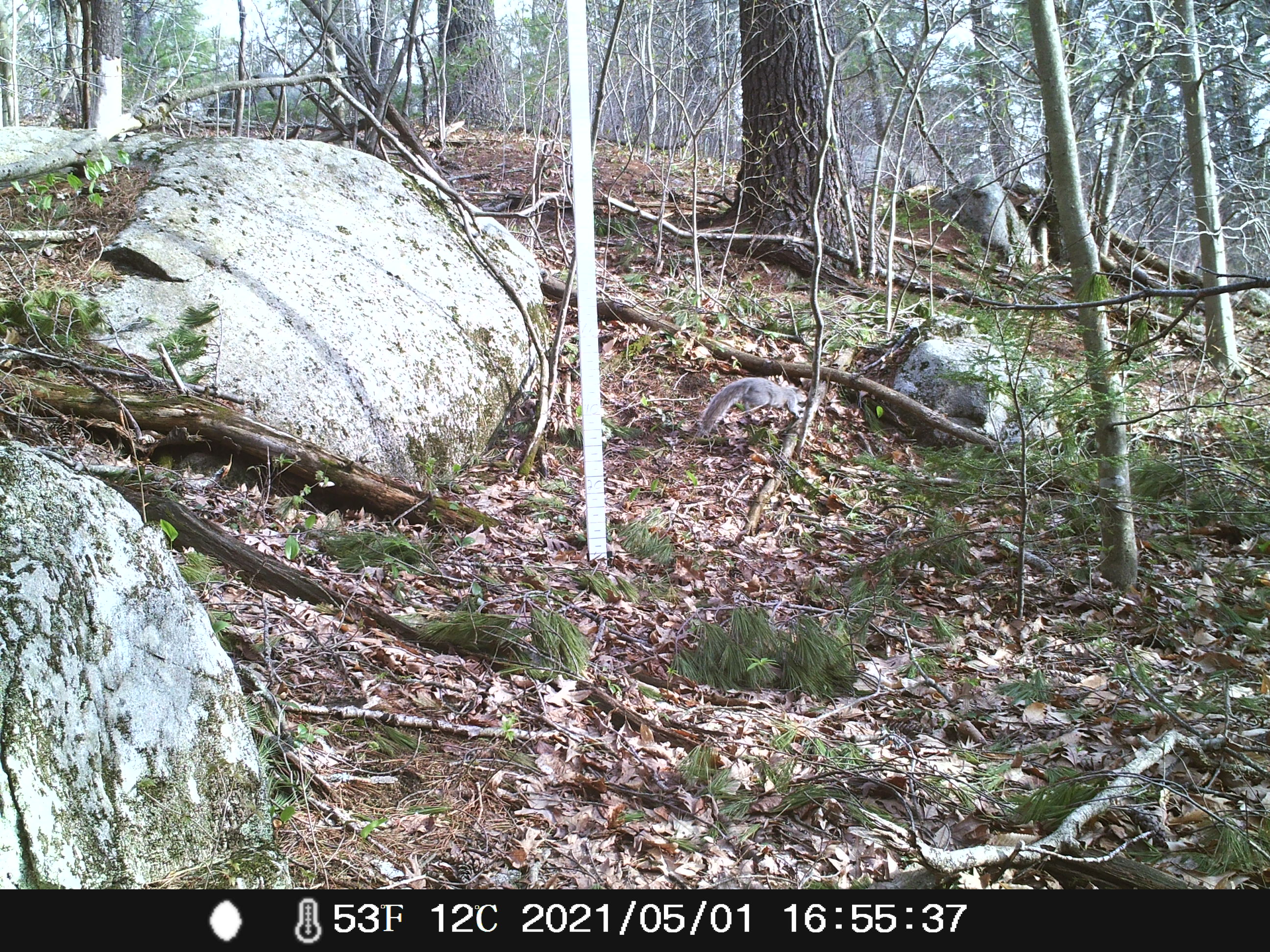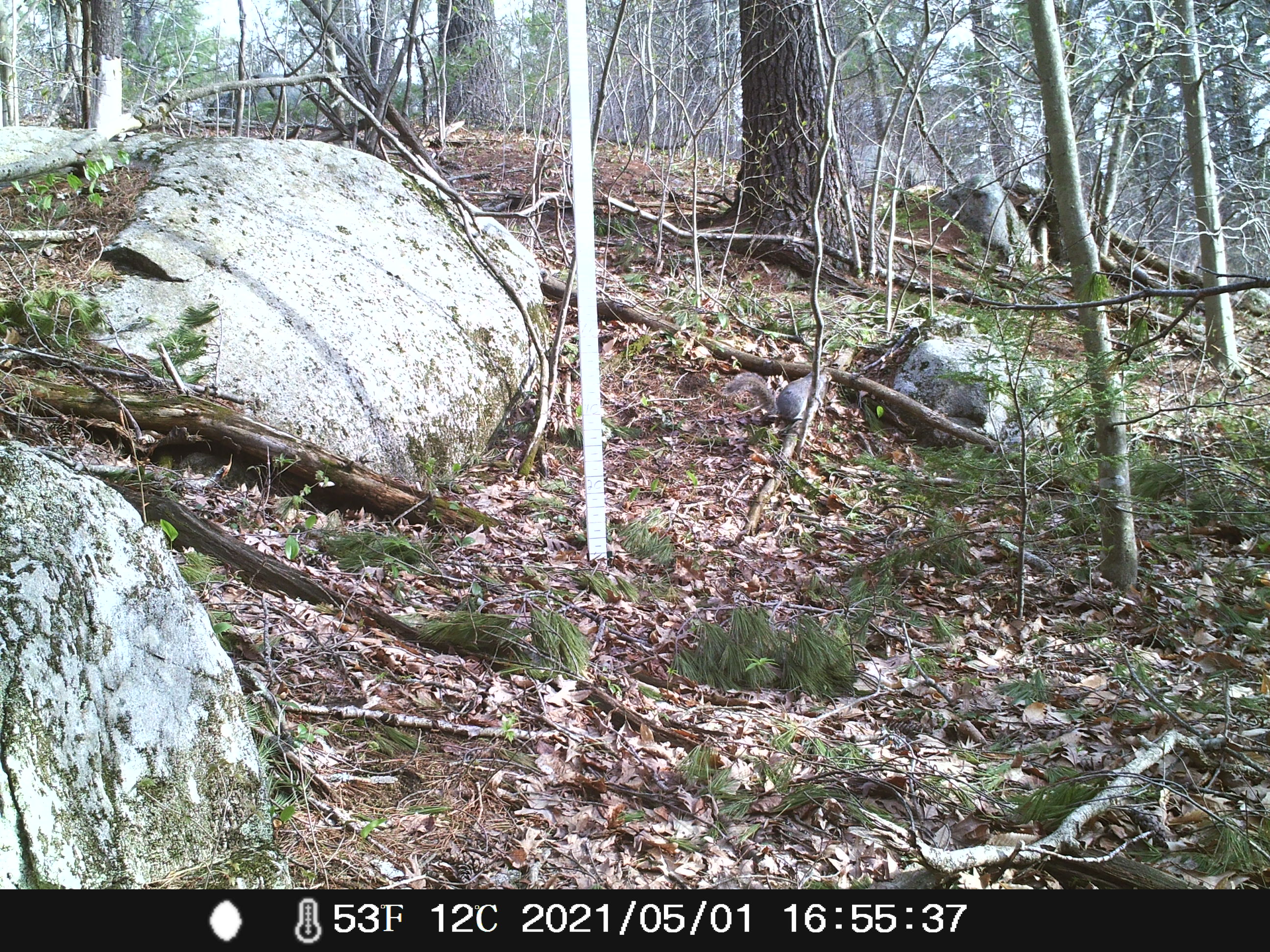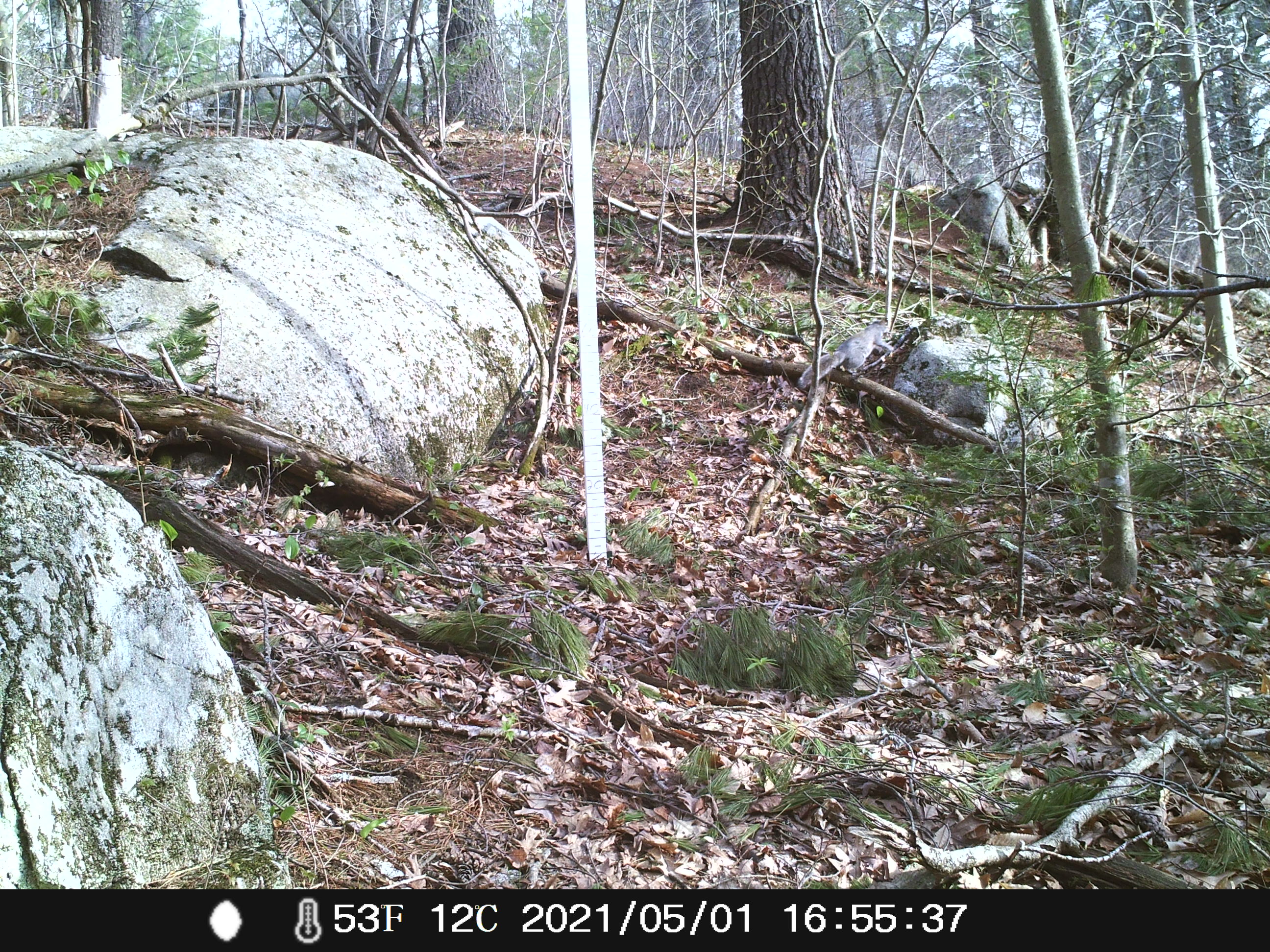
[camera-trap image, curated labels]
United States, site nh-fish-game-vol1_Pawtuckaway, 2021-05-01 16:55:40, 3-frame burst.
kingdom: Animalia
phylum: Chordata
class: Mammalia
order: Rodentia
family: Sciuridae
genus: Sciurus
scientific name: Sciurus carolinensis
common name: gray squirrel